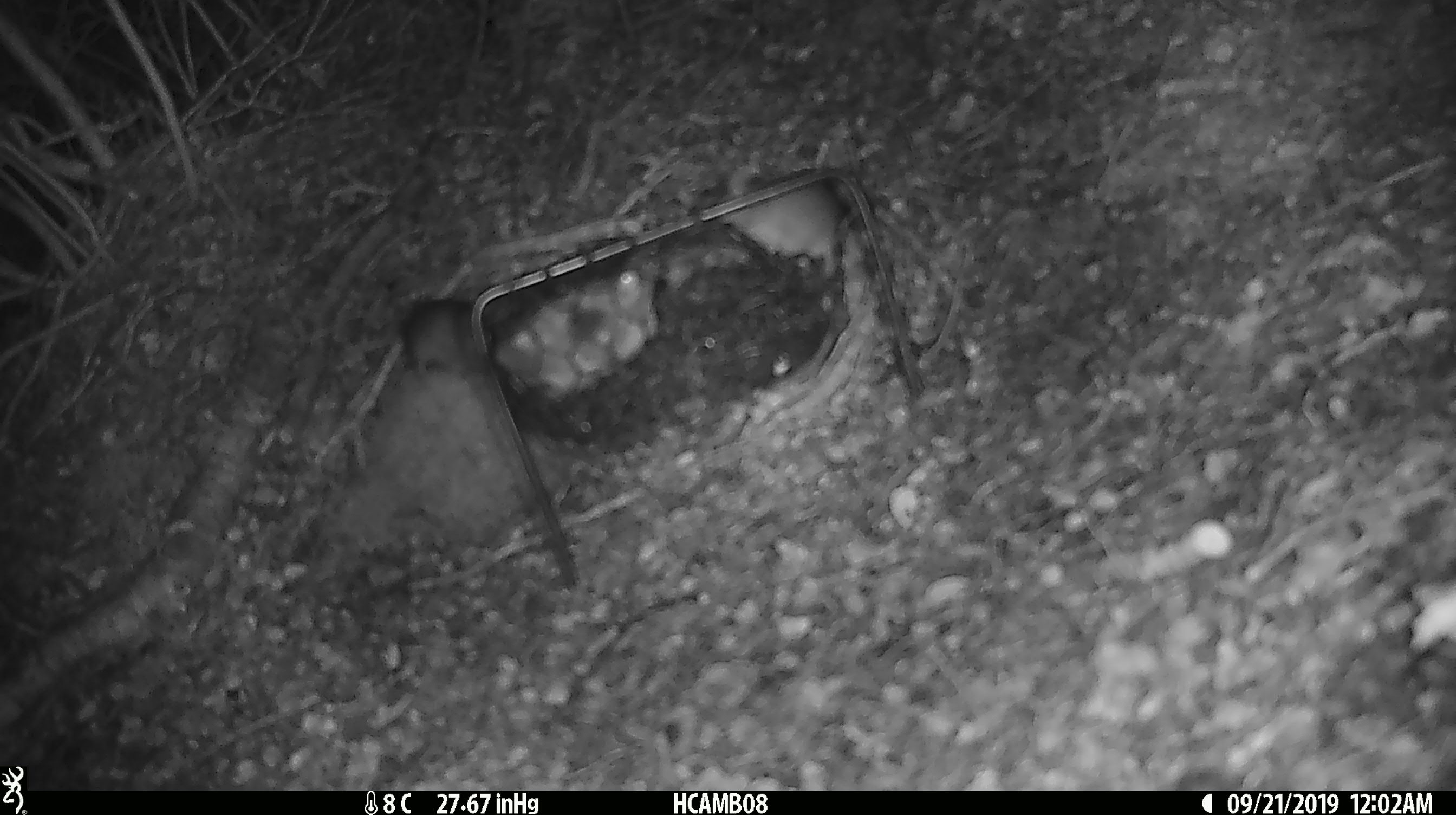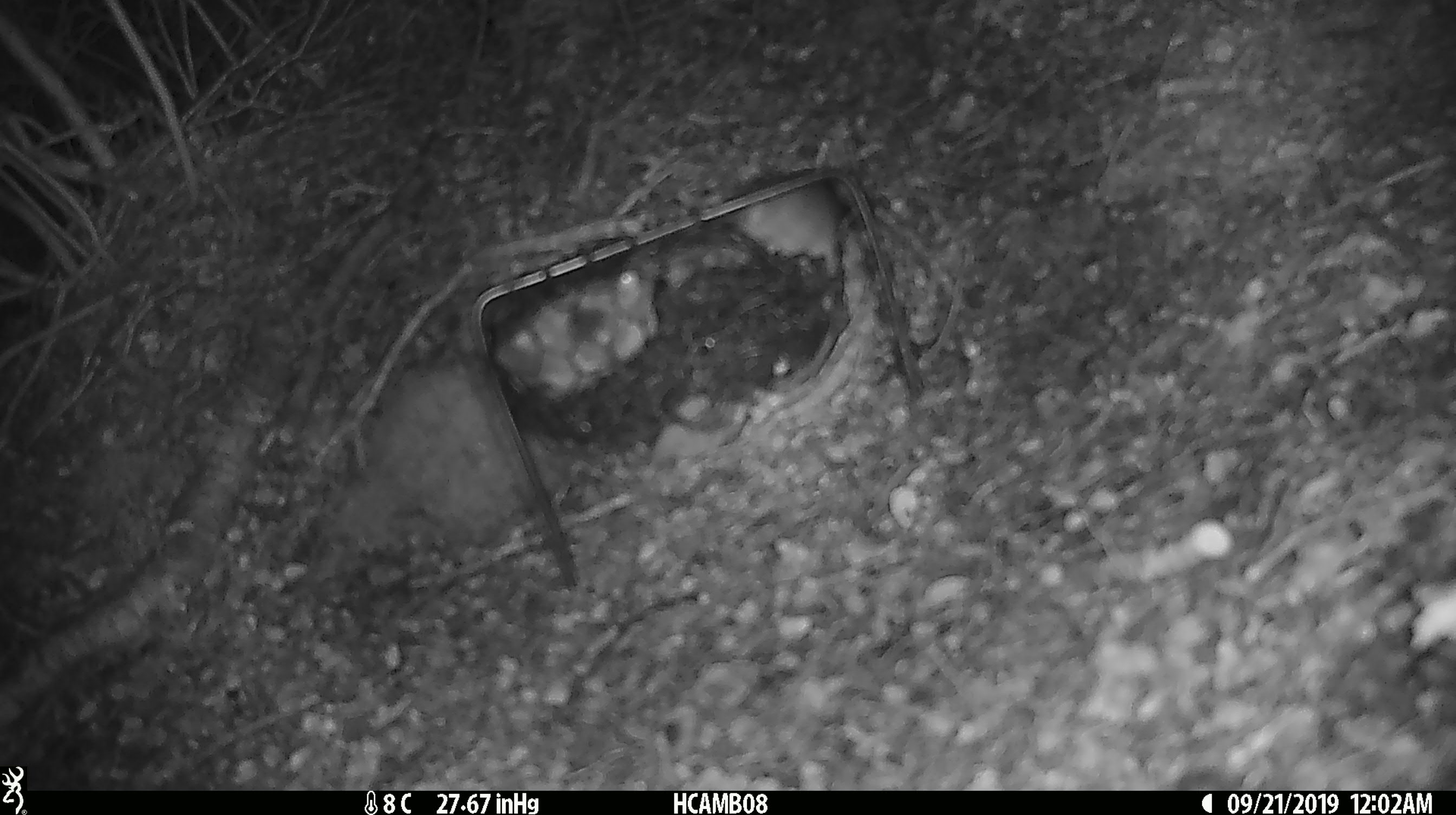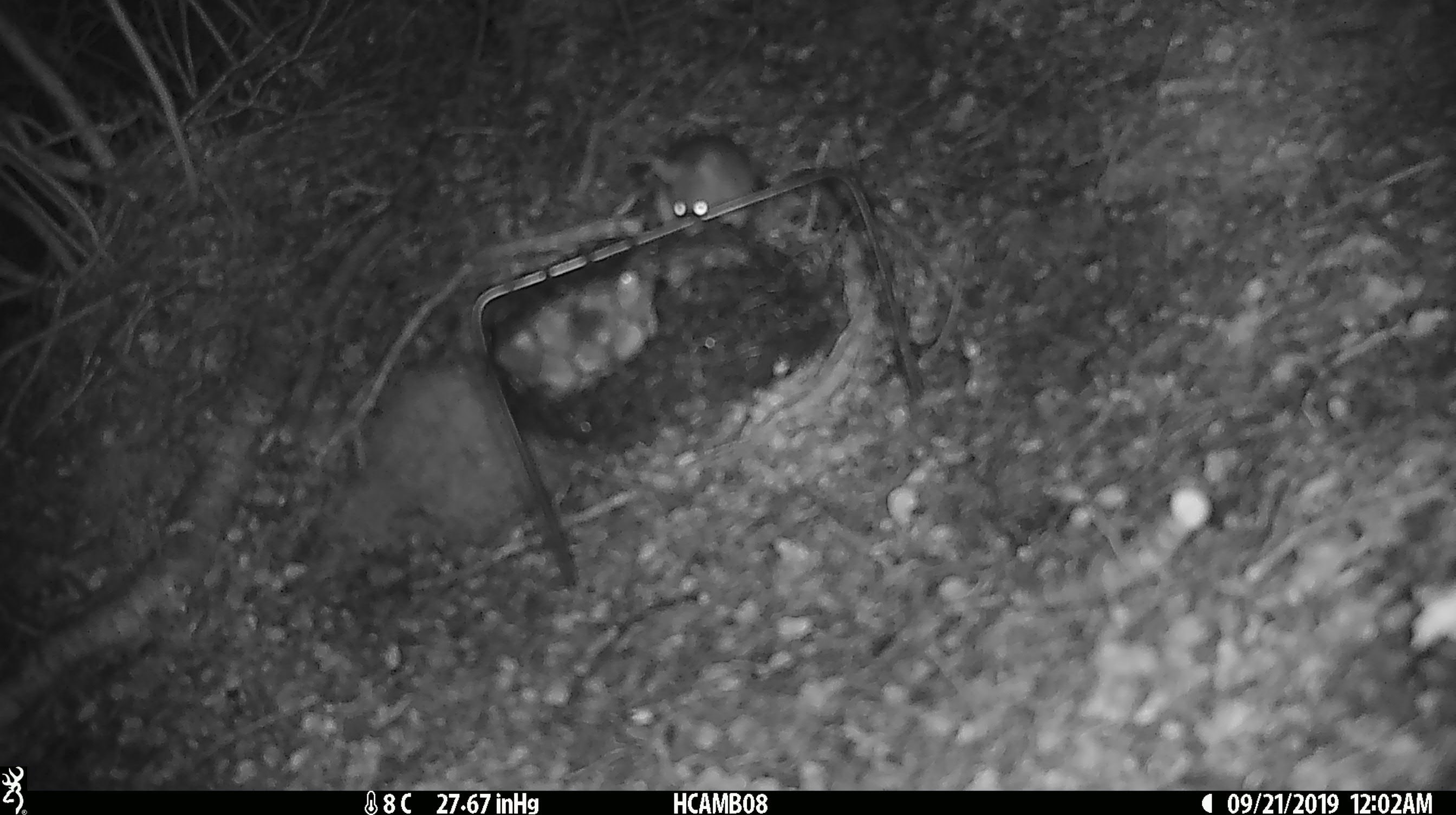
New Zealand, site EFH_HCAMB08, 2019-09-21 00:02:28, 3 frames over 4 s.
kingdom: Animalia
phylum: Chordata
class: Mammalia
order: Rodentia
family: Muridae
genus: Mus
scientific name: Mus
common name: mouse